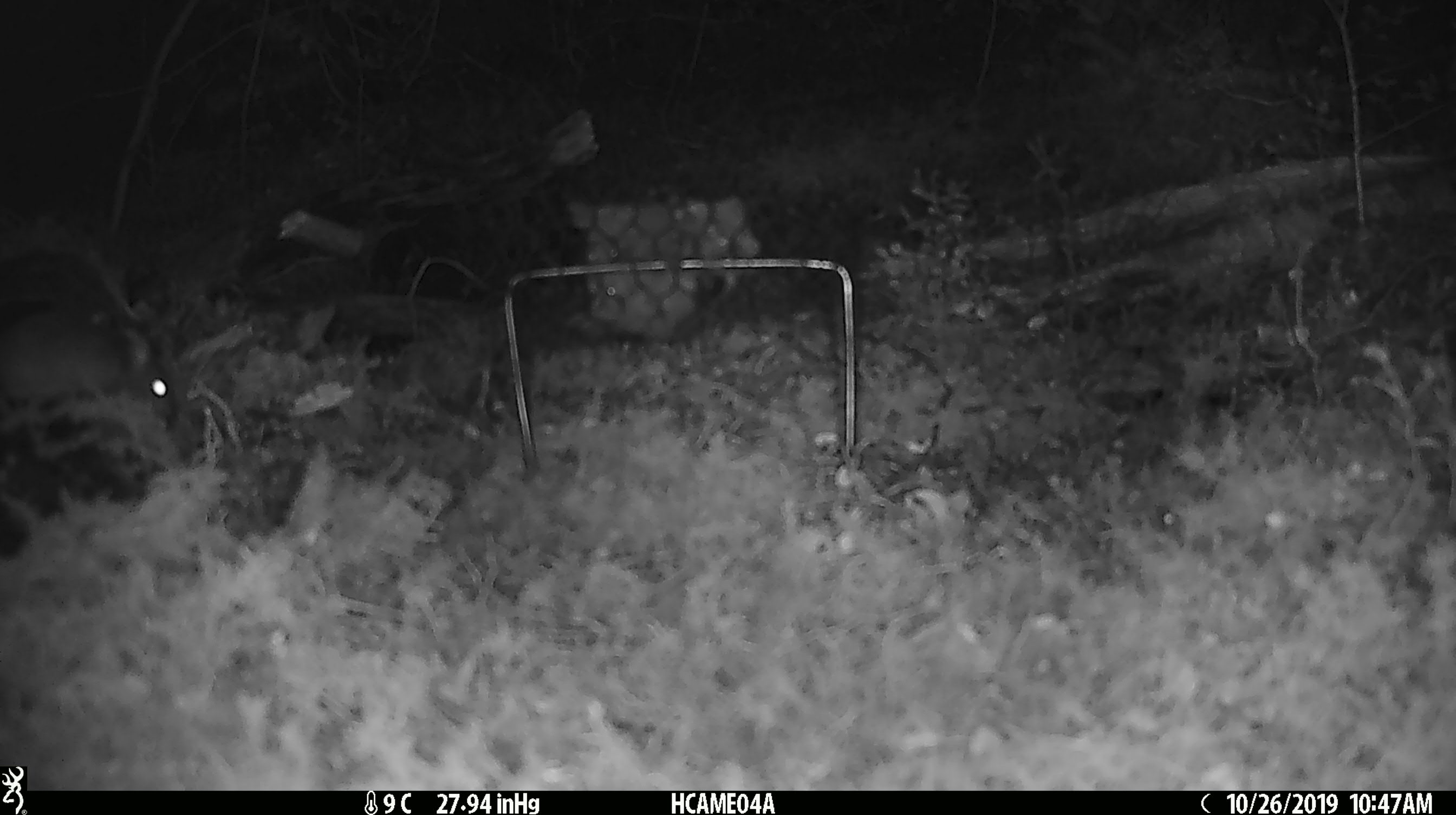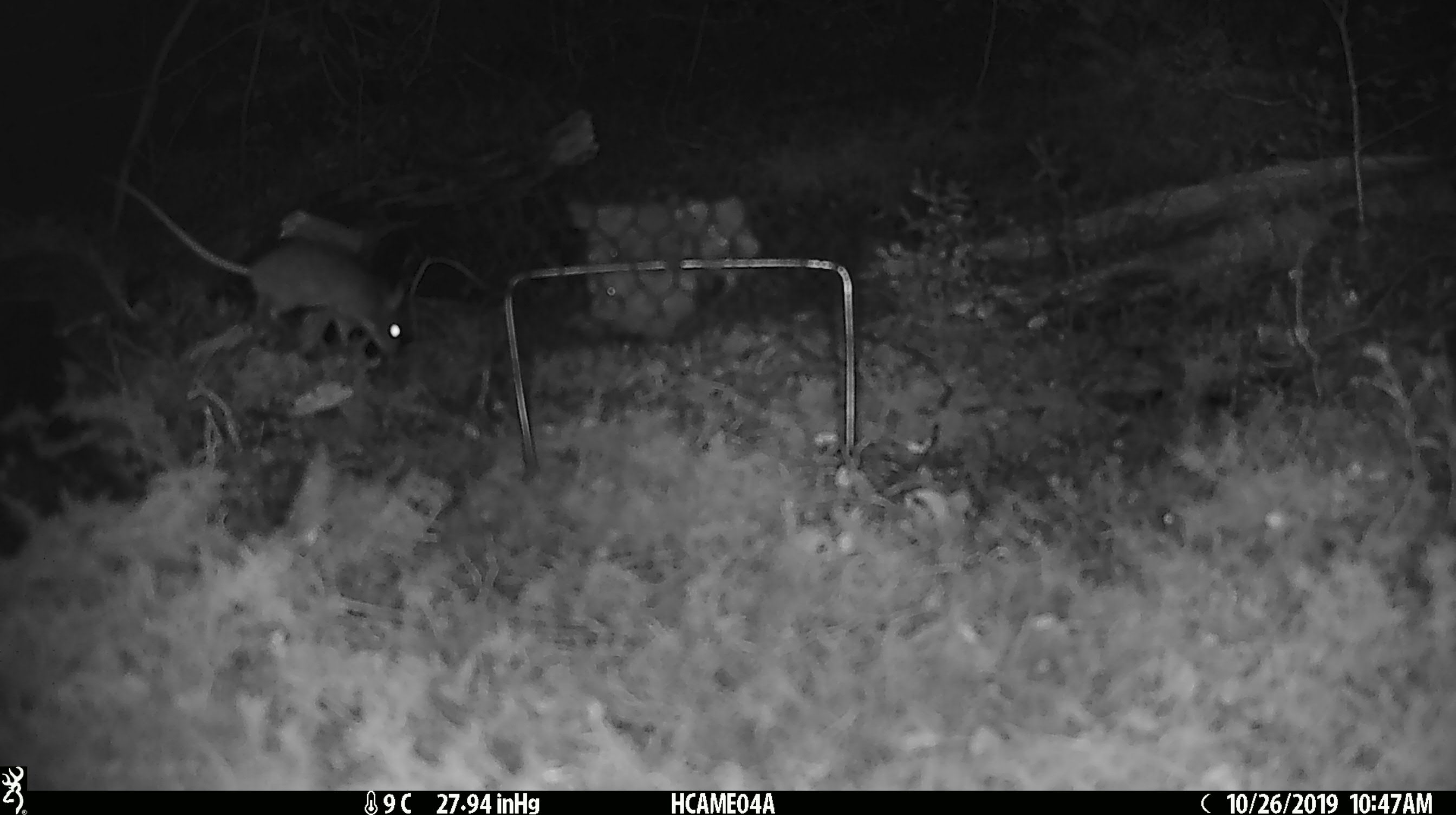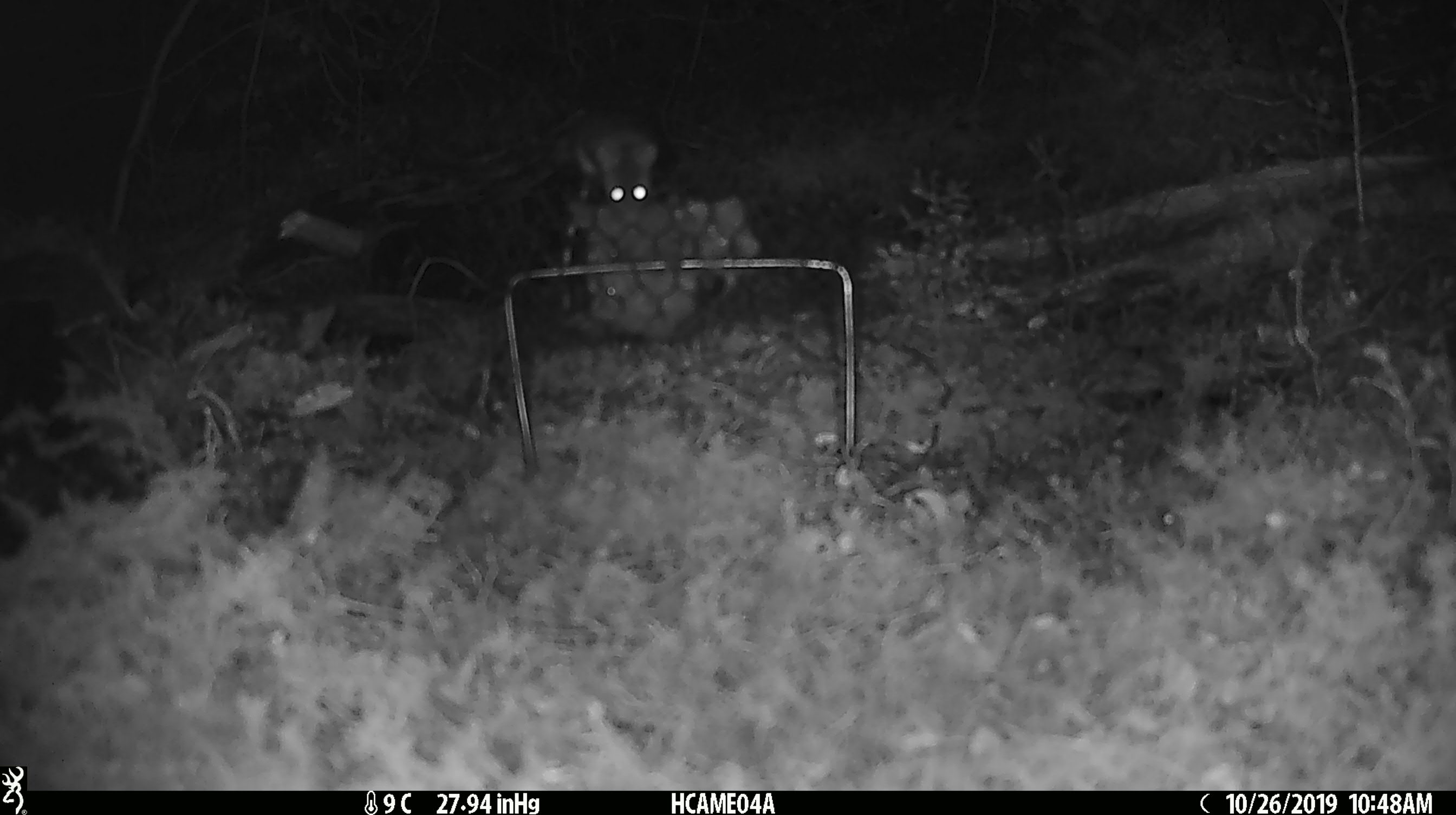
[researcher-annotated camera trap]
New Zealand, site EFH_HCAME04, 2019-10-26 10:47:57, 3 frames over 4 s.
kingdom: Animalia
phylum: Chordata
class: Mammalia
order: Rodentia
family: Muridae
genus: Mus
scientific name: Mus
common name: mouse